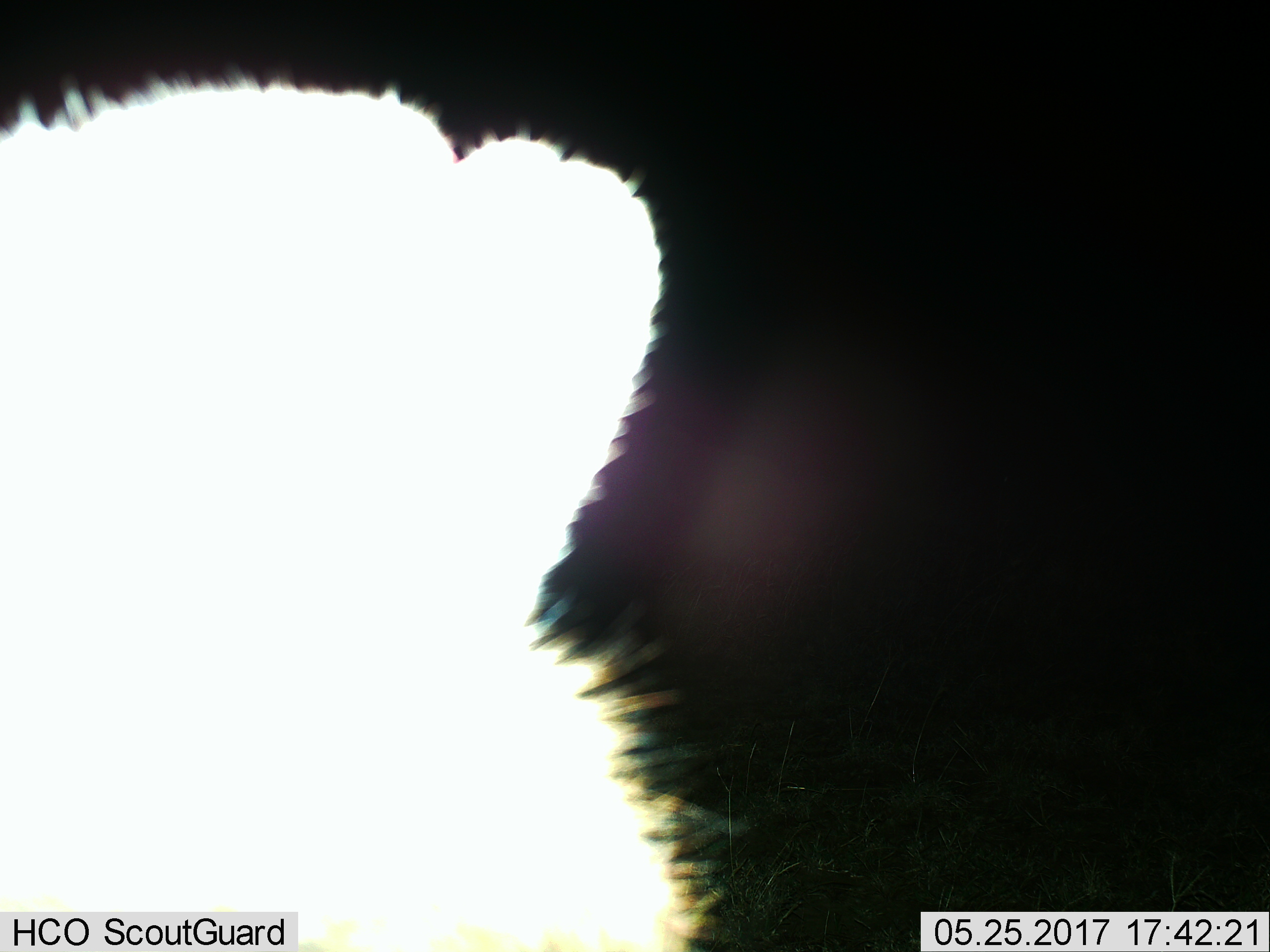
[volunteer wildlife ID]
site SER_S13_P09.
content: unidentified animal